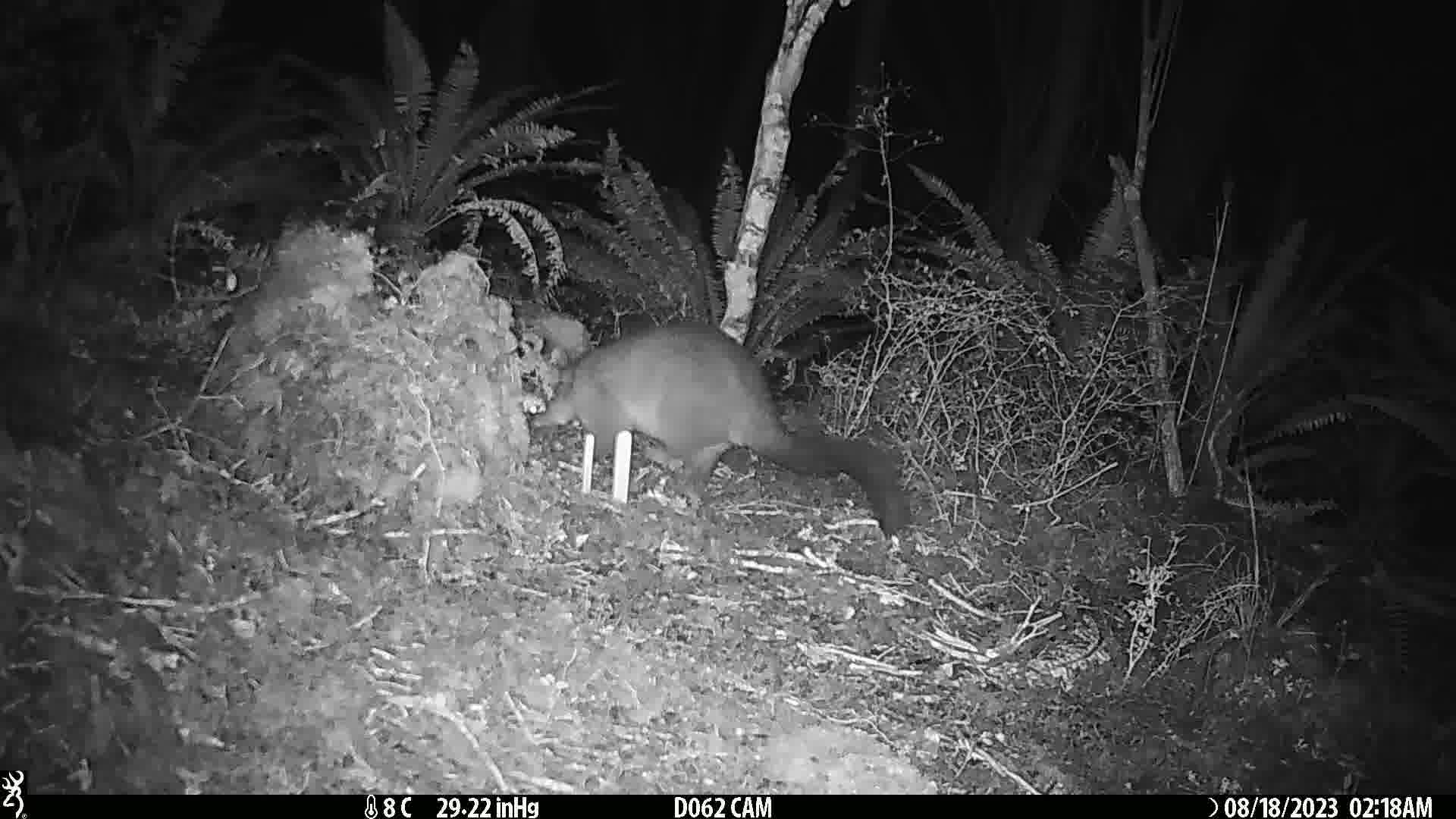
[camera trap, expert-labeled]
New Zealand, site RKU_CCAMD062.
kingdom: Animalia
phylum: Chordata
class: Mammalia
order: Diprotodontia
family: Phalangeridae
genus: Trichosurus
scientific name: Trichosurus vulpecula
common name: common brushtail possum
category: possum